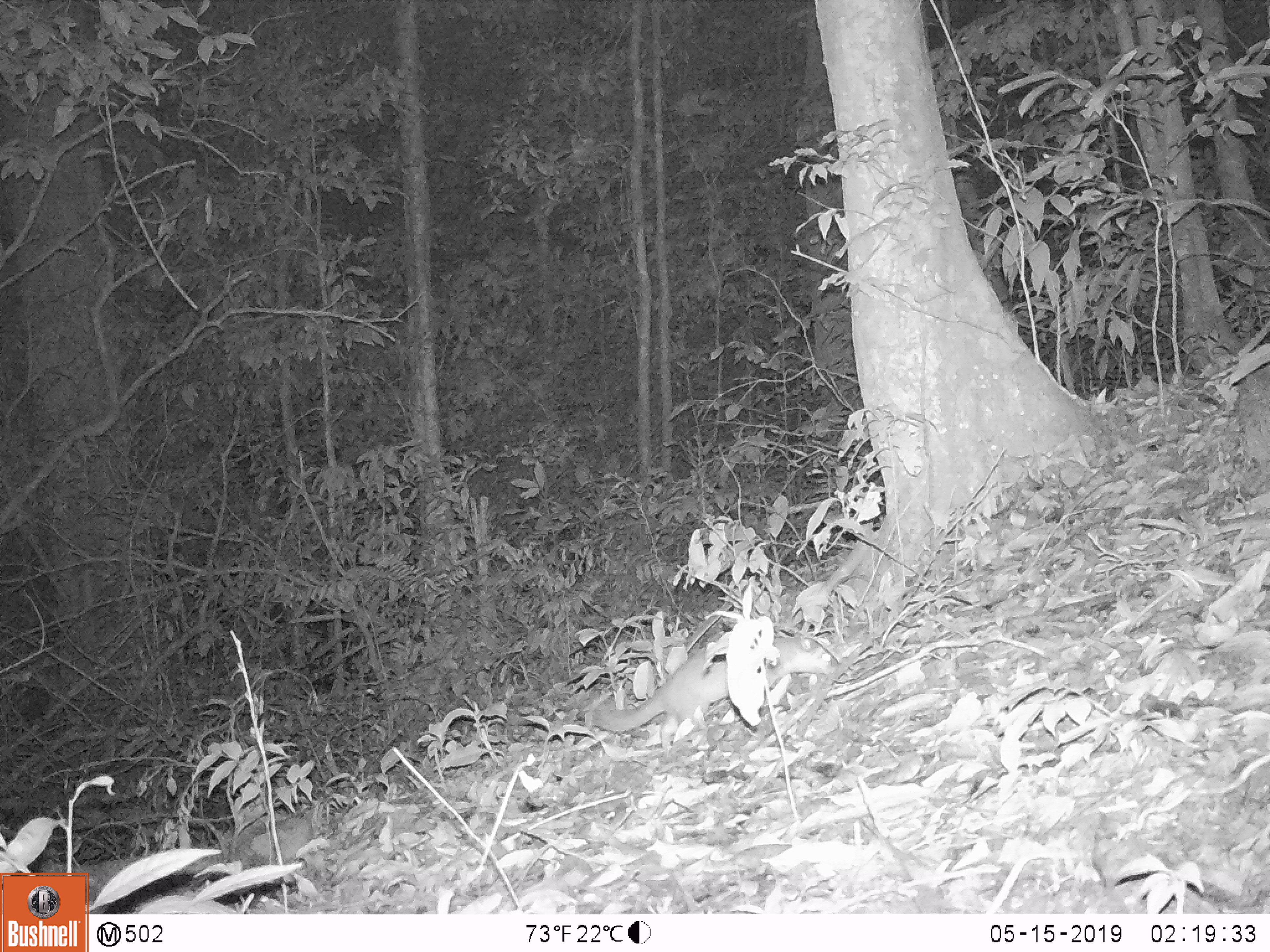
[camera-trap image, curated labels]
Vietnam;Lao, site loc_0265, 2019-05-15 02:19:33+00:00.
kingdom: Animalia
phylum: Chordata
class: Mammalia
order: Carnivora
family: Mustelidae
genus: Melogale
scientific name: Melogale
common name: ferret badger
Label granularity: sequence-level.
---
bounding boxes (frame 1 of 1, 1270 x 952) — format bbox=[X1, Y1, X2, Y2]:
ferret badger: bbox=[577, 635, 832, 753]